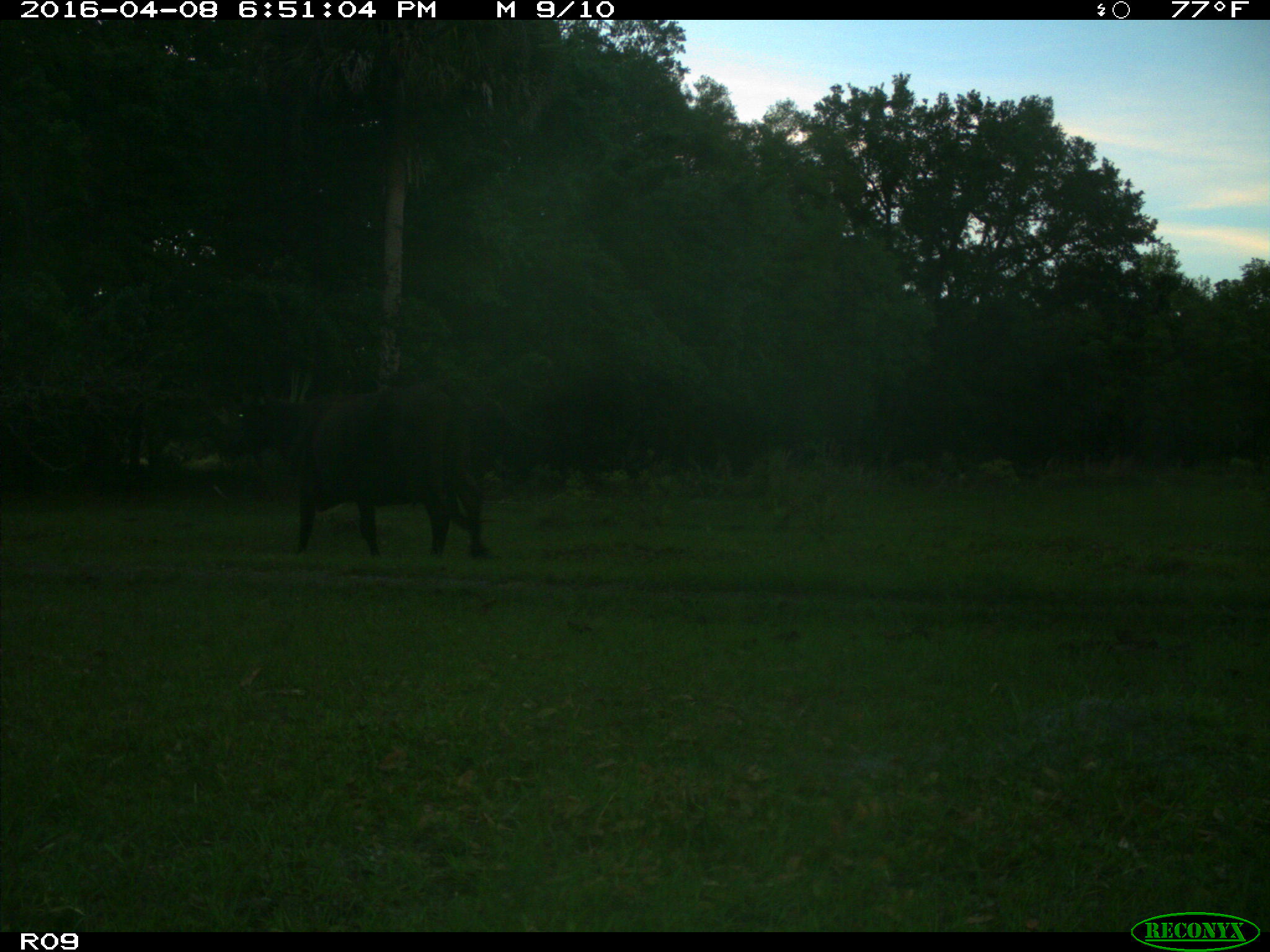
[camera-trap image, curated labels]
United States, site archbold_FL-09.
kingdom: Animalia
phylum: Chordata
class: Mammalia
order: Artiodactyla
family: Bovidae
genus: Bos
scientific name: Bos taurus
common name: domestic cow